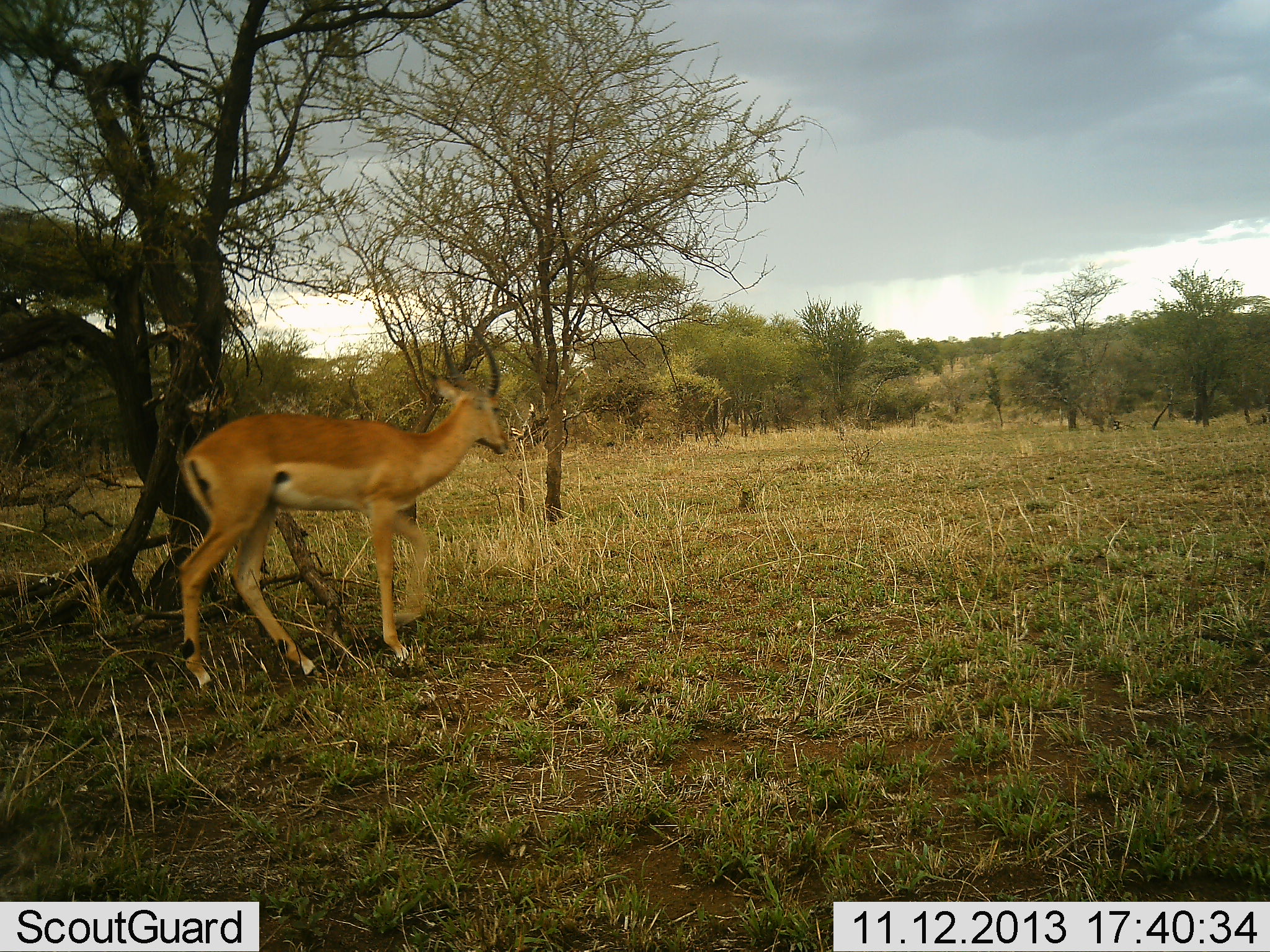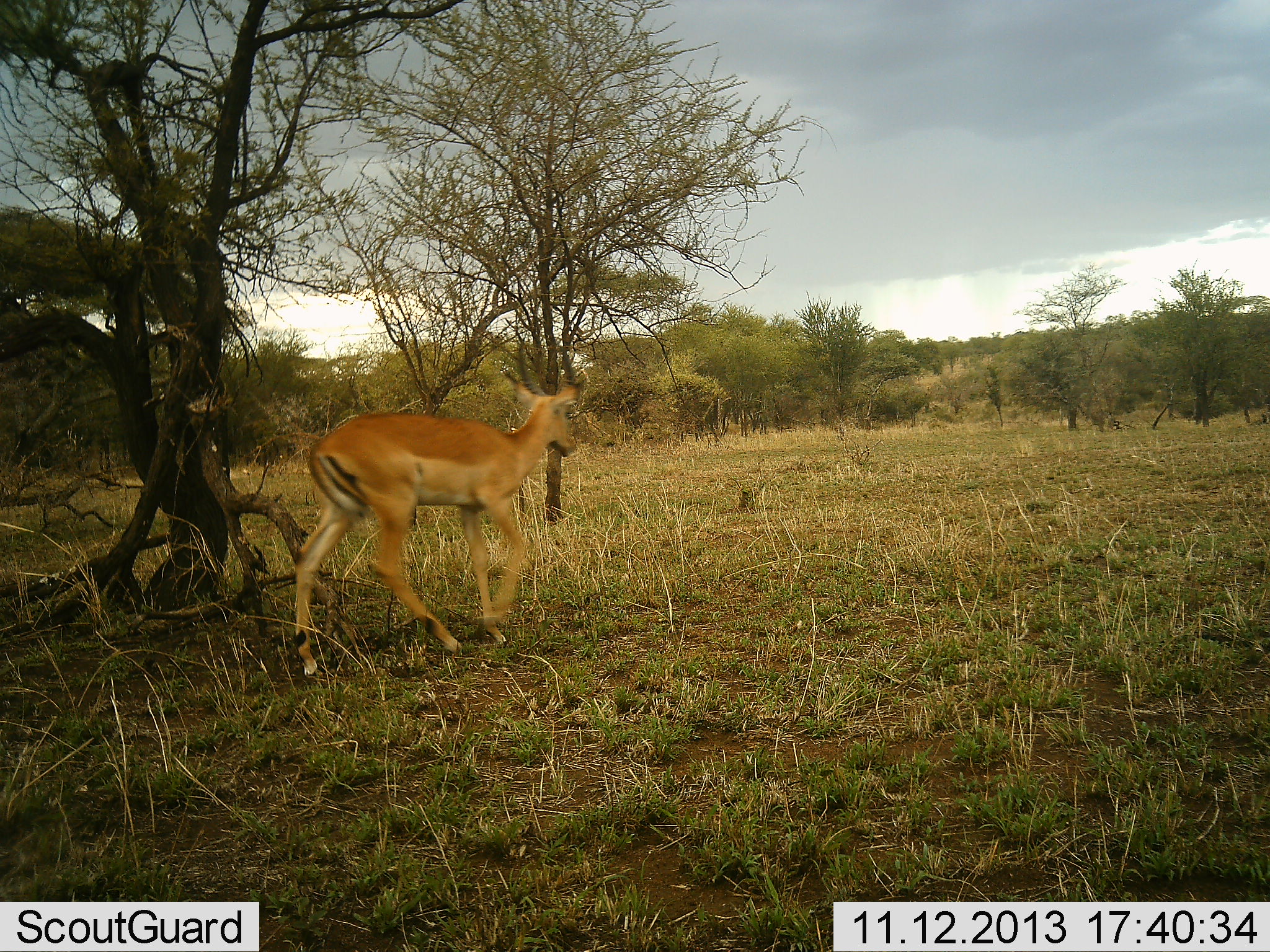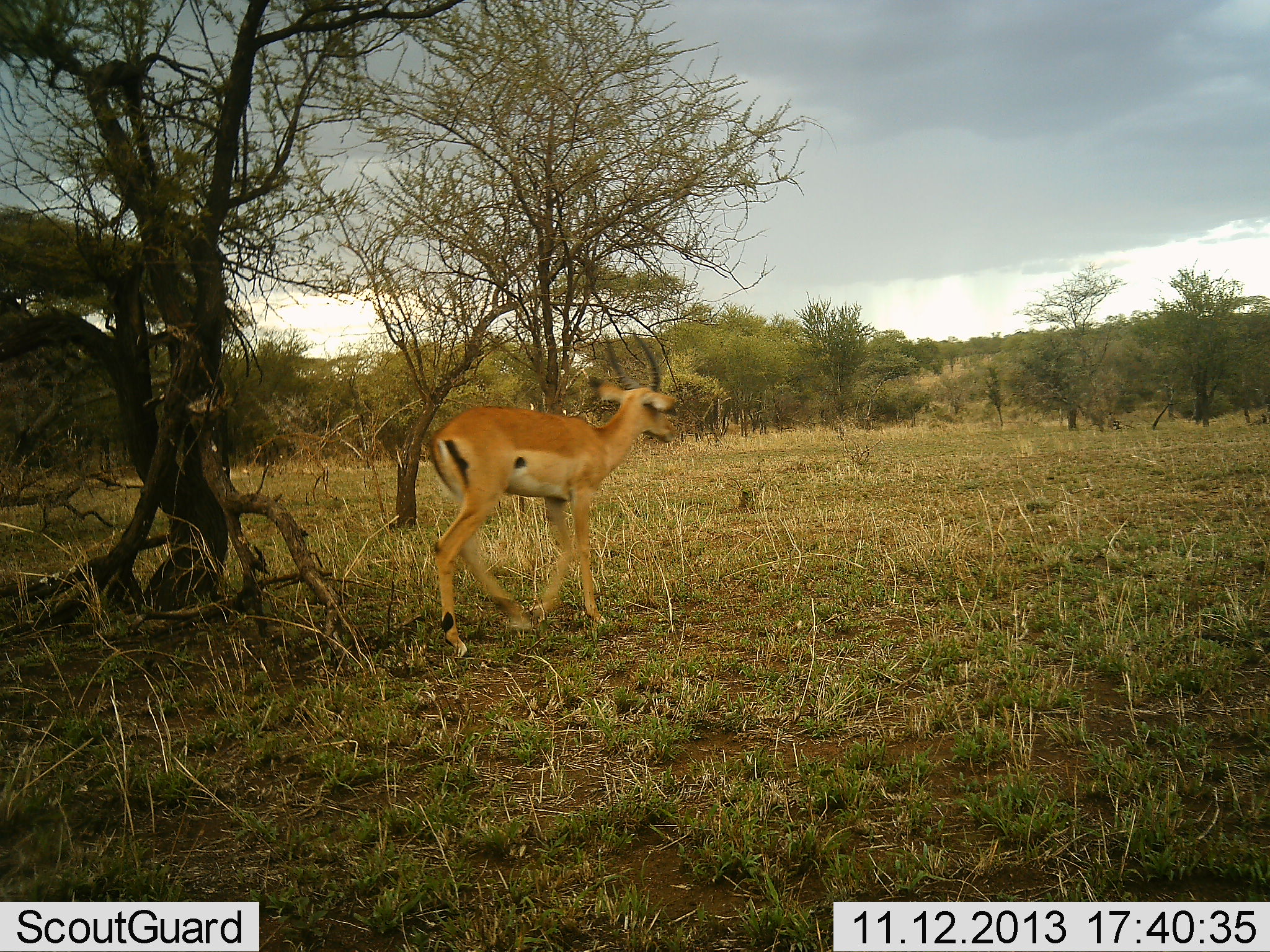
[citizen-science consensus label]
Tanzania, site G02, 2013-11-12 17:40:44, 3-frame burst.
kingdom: Animalia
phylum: Chordata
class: Mammalia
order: Artiodactyla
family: Bovidae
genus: Nanger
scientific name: Nanger granti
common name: grant's gazelle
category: gazellegrants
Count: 1.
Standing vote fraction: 10%.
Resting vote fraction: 0%.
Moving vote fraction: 90%.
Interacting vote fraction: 0%.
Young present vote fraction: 0%.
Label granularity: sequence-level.